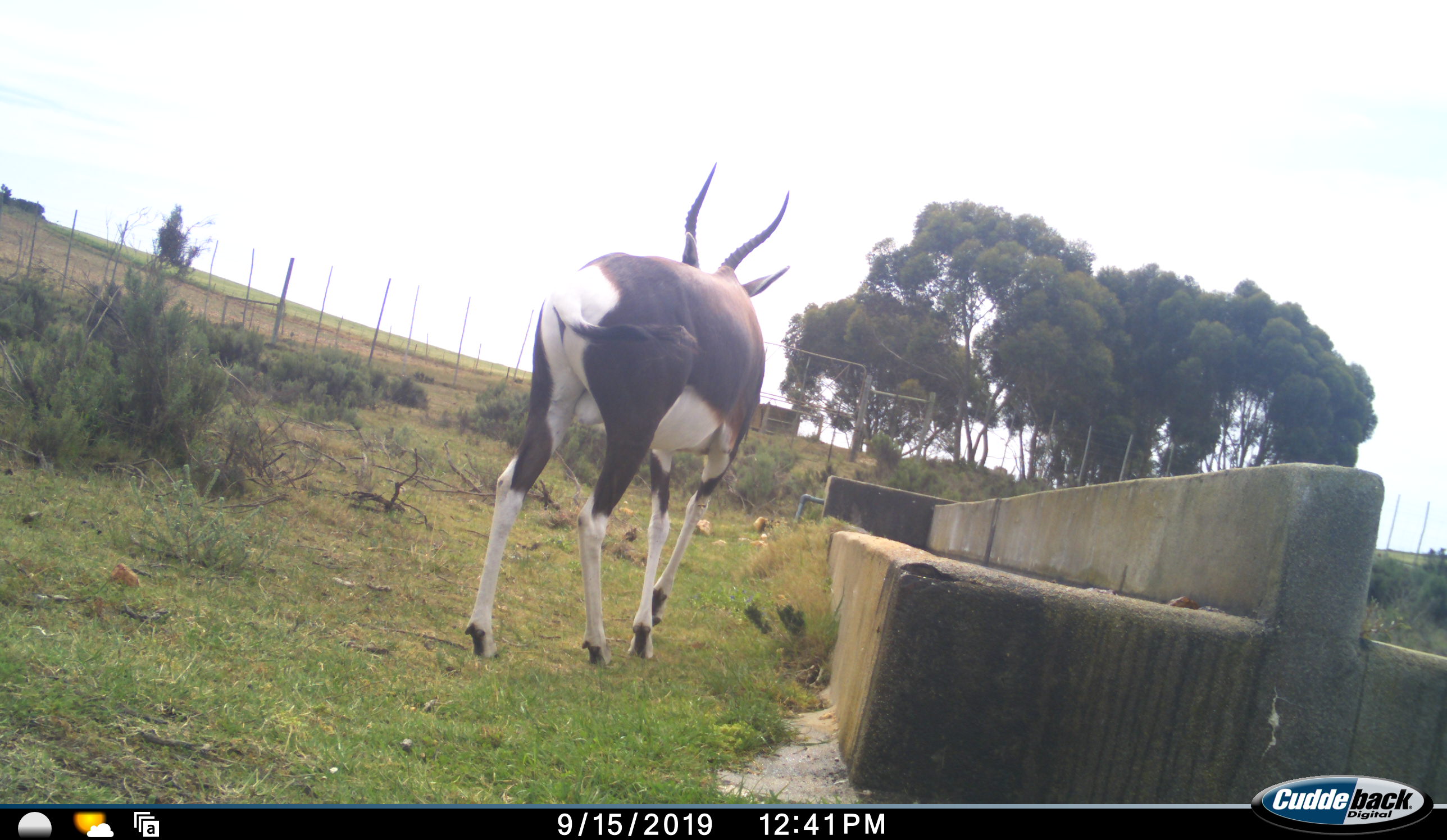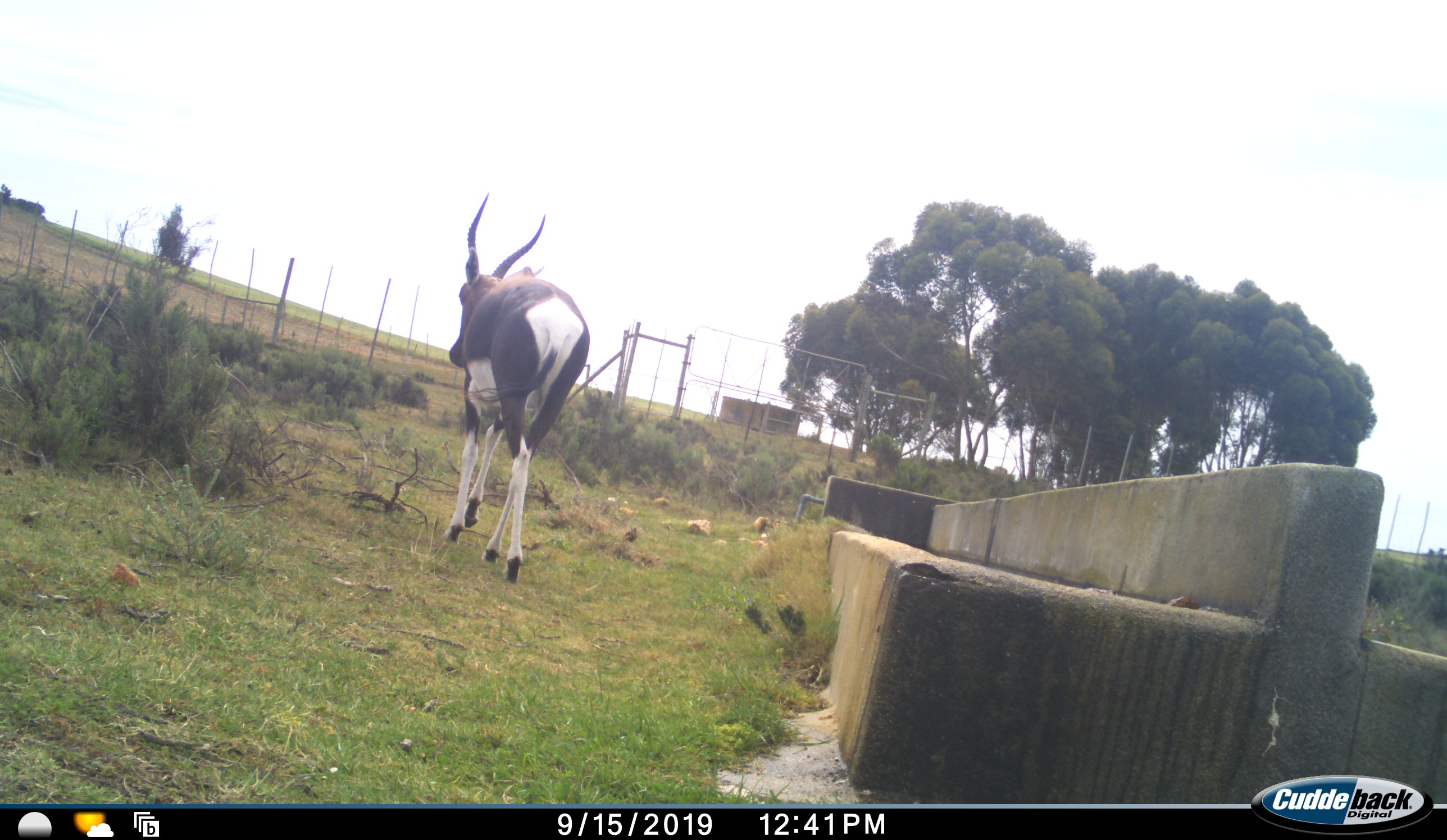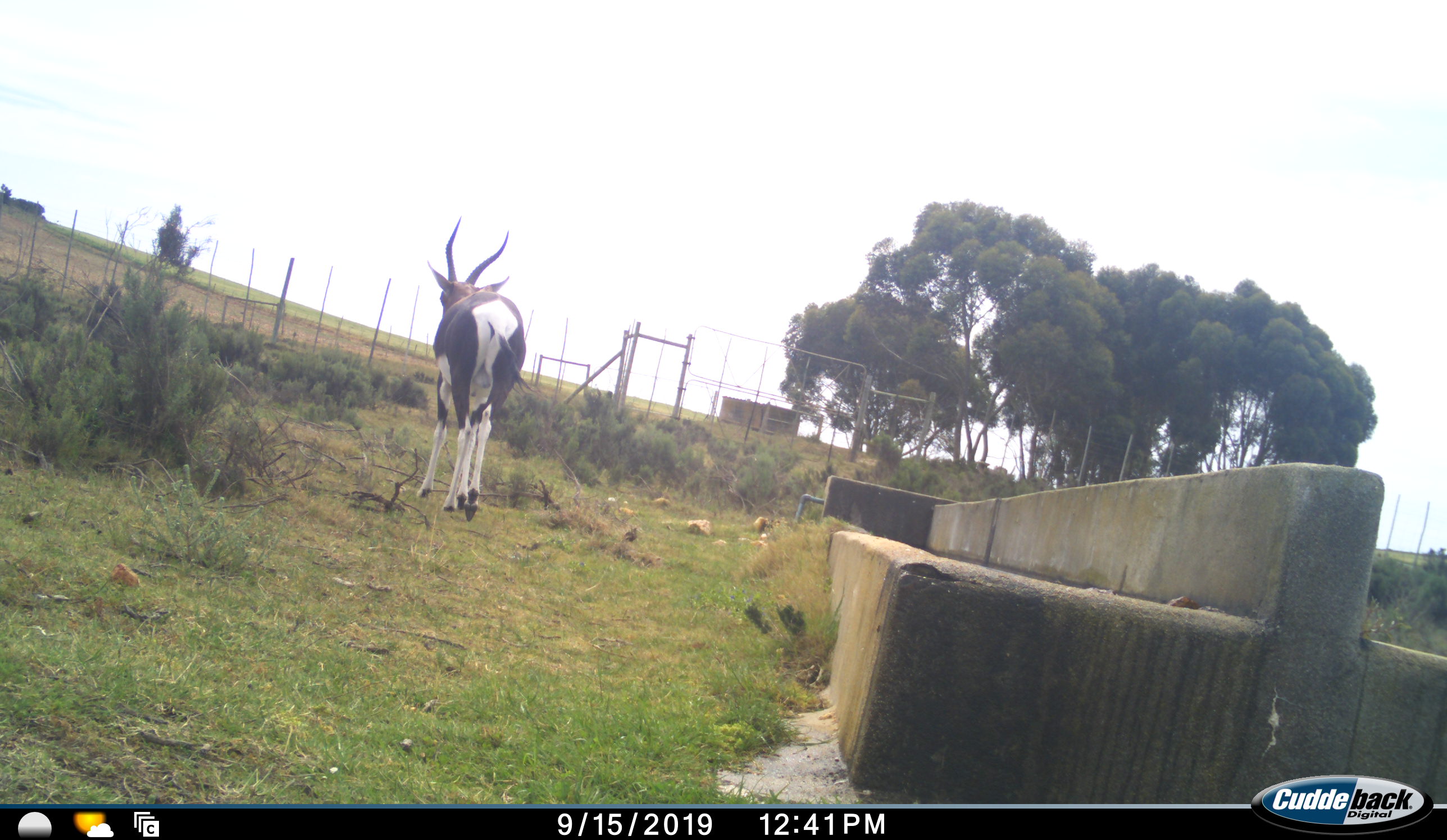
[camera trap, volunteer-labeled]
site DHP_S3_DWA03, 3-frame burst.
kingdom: Animalia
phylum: Chordata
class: Mammalia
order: Artiodactyla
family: Bovidae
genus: Damaliscus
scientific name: Damaliscus pygargus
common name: bontebok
Bontebok (Damaliscus pygargus), count 1. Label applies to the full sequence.